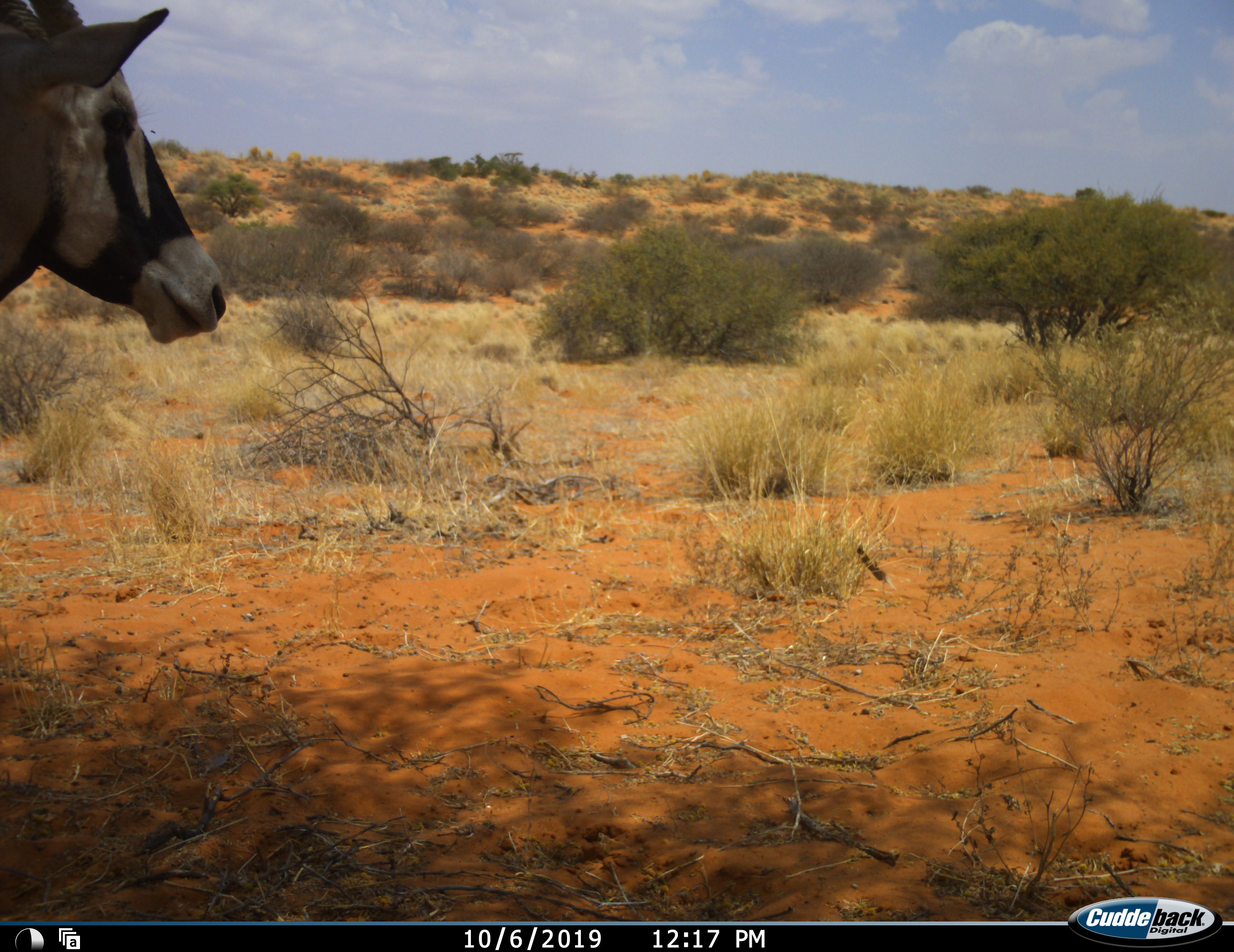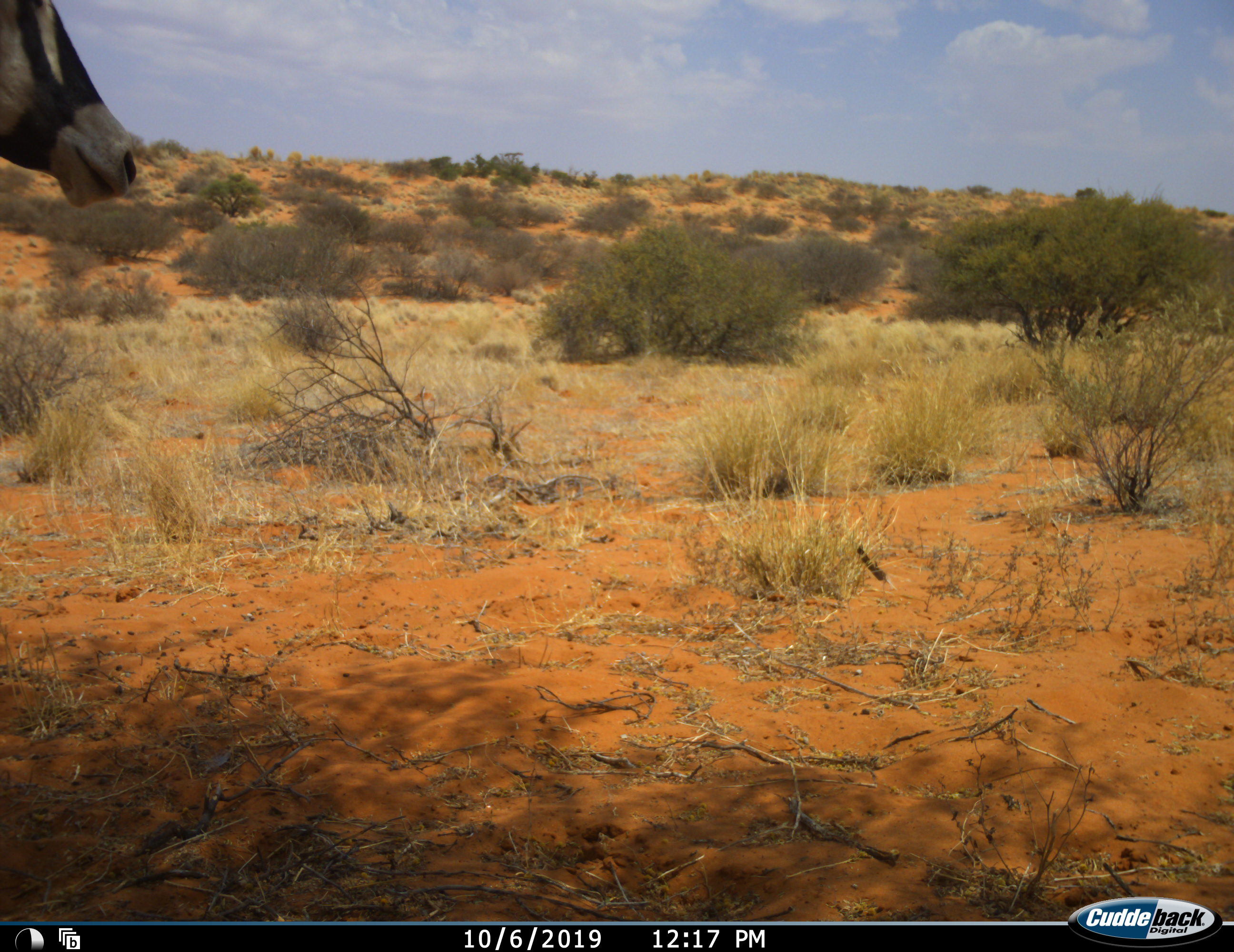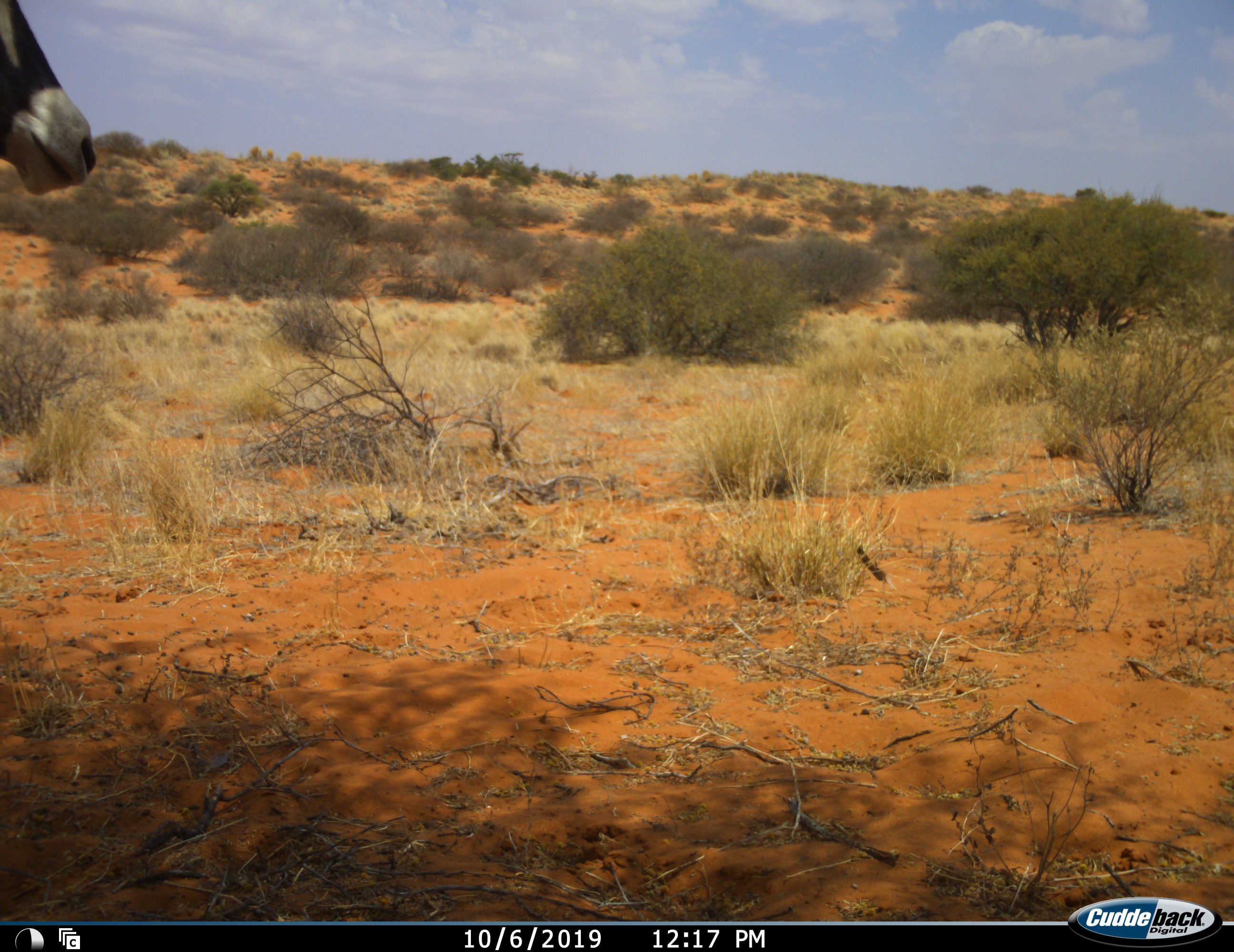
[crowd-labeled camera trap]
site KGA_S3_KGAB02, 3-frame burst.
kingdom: Animalia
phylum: Chordata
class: Mammalia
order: Artiodactyla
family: Bovidae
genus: Oryx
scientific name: Oryx gazella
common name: gemsbok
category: oryx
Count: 1.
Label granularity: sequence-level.